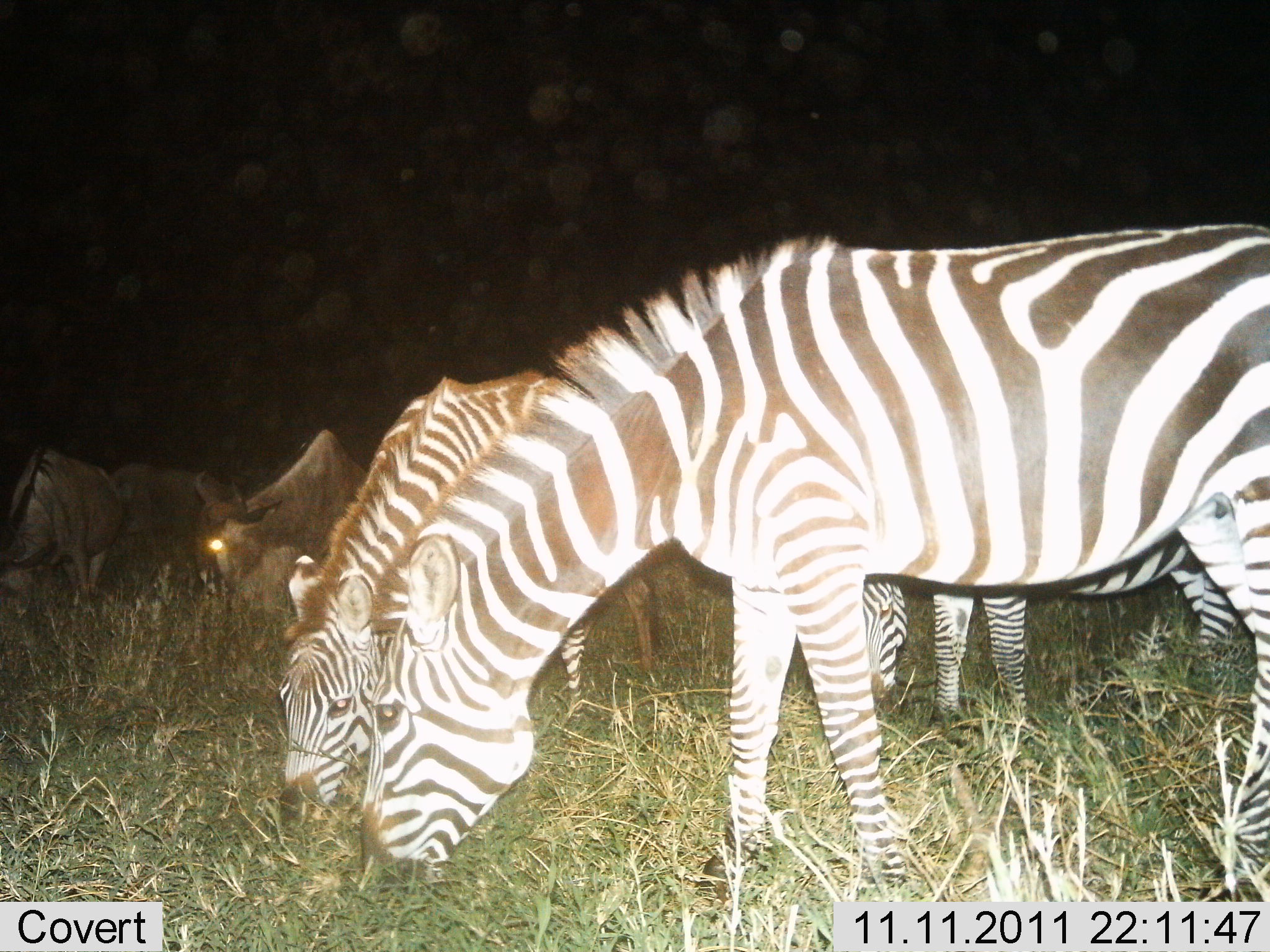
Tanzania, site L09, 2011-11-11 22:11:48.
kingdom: Animalia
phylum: Chordata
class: Mammalia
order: Artiodactyla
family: Bovidae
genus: Connochaetes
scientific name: Connochaetes taurinus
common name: blue wildebeest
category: wildebeest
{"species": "wildebeest (blue wildebeest) (Connochaetes taurinus)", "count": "3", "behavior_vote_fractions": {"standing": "14%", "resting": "7%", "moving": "0%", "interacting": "7%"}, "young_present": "0%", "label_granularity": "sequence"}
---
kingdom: Animalia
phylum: Chordata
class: Mammalia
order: Perissodactyla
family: Equidae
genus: Equus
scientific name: Equus quagga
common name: plains zebra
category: zebra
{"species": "zebra (plains zebra) (Equus quagga)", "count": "3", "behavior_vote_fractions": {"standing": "10%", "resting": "0%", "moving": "0%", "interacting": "5%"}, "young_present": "0%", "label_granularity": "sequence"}